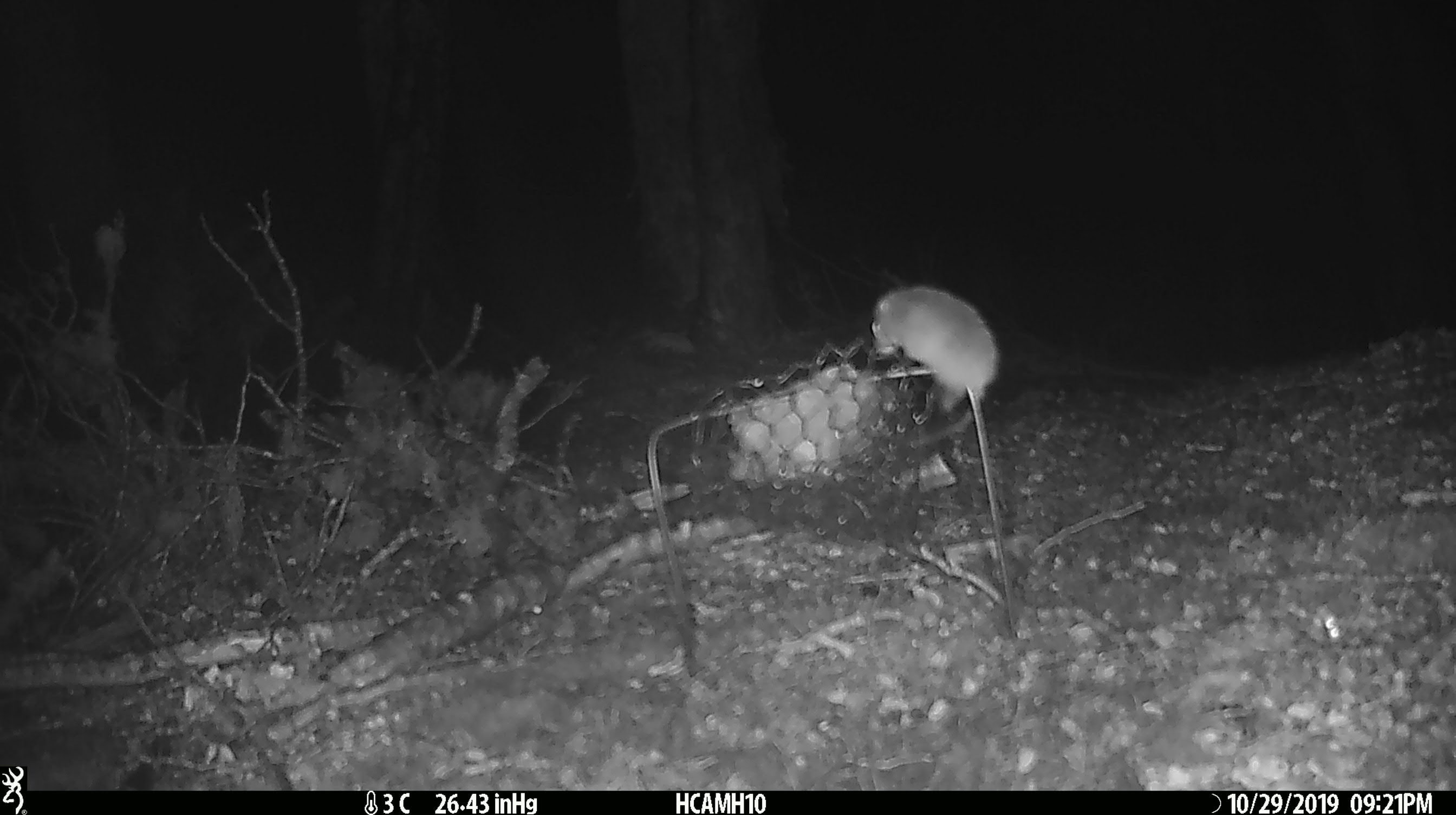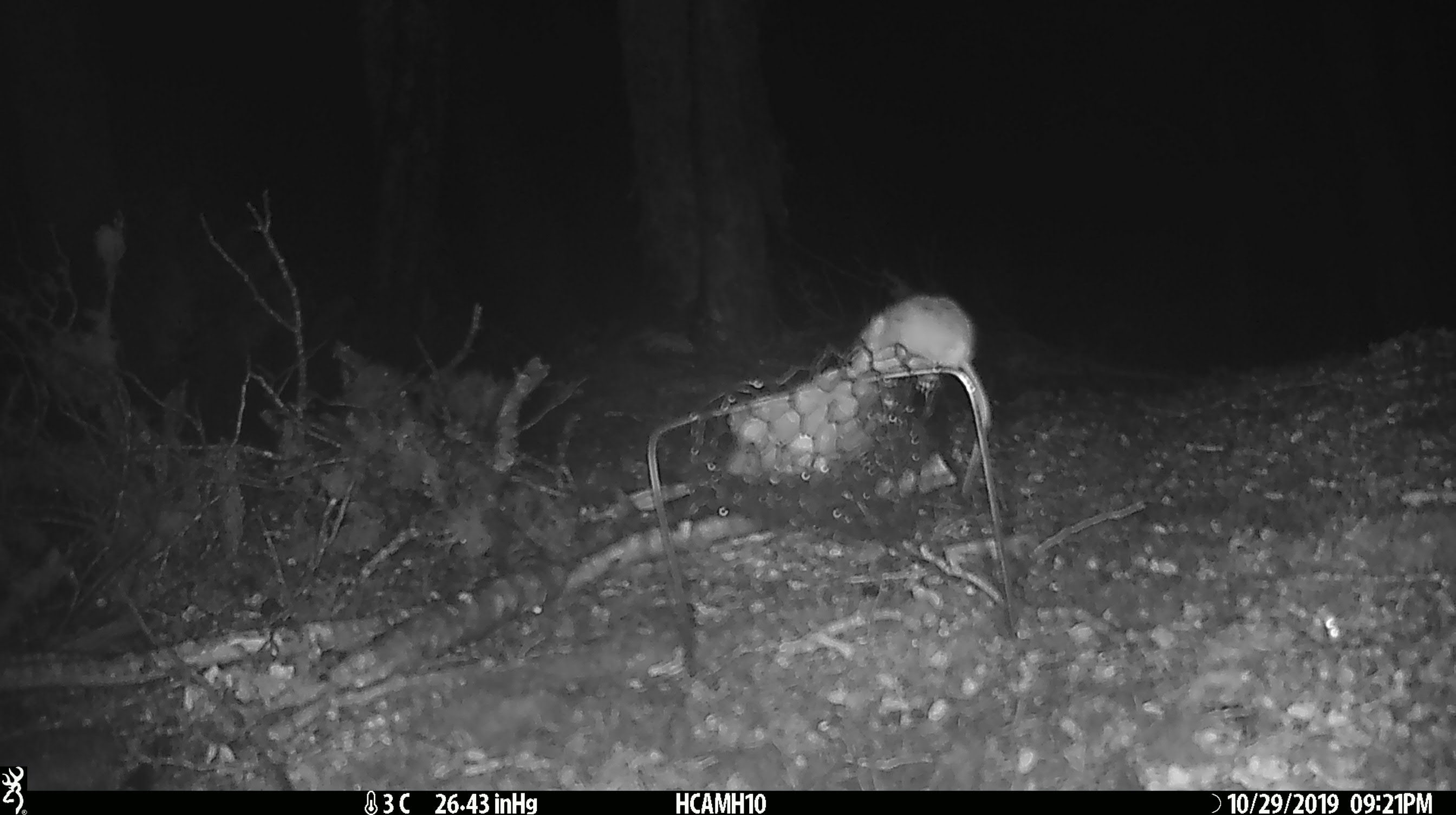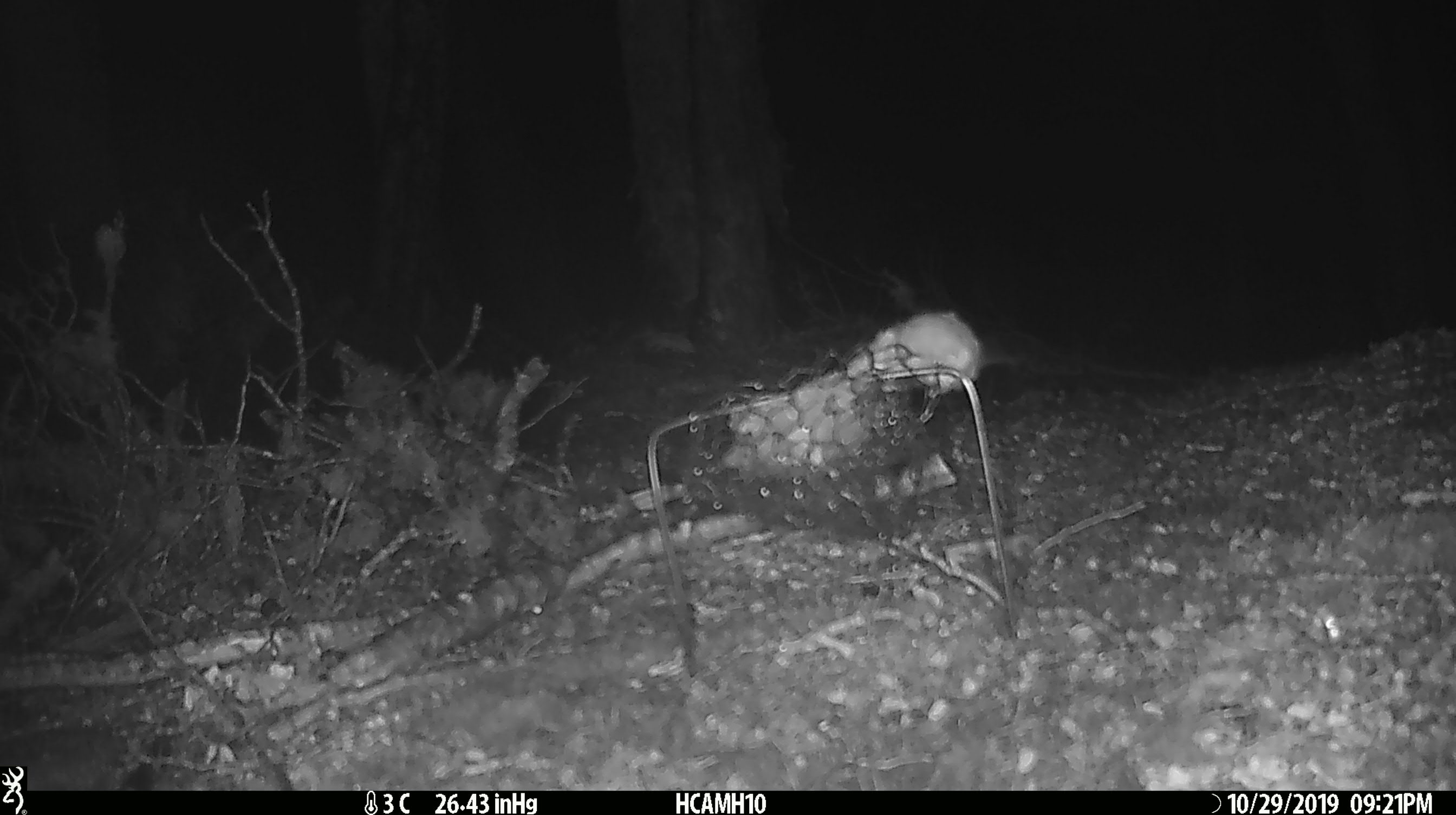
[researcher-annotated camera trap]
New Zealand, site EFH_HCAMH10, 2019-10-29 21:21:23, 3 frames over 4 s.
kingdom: Animalia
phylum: Chordata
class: Mammalia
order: Rodentia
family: Muridae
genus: Mus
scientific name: Mus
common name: mouse